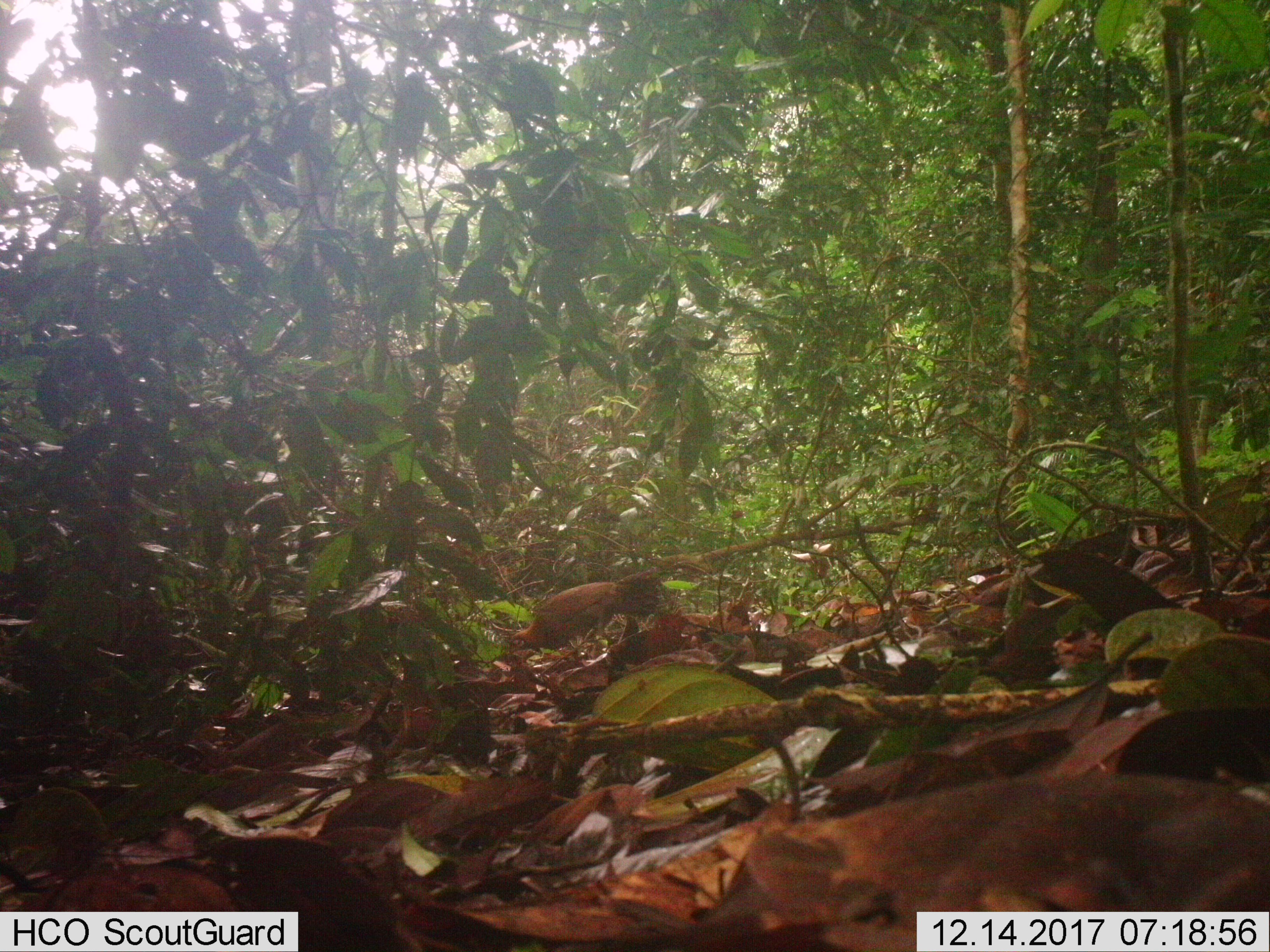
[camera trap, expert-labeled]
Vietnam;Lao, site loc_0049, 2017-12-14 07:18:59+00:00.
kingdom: Animalia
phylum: Chordata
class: Aves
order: Galliformes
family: Phasianidae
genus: Gallus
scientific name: Gallus gallus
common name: red junglefowl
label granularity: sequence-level